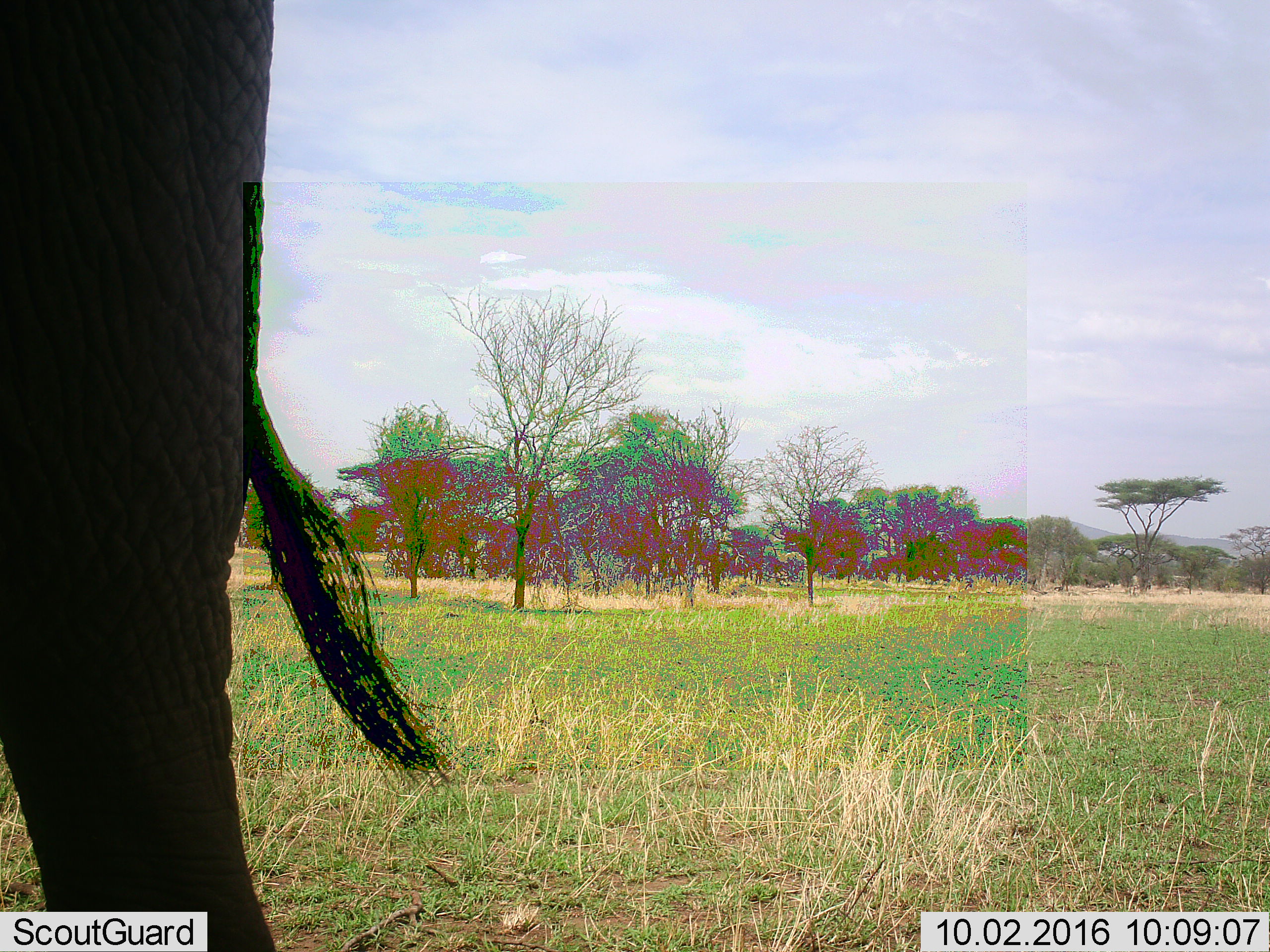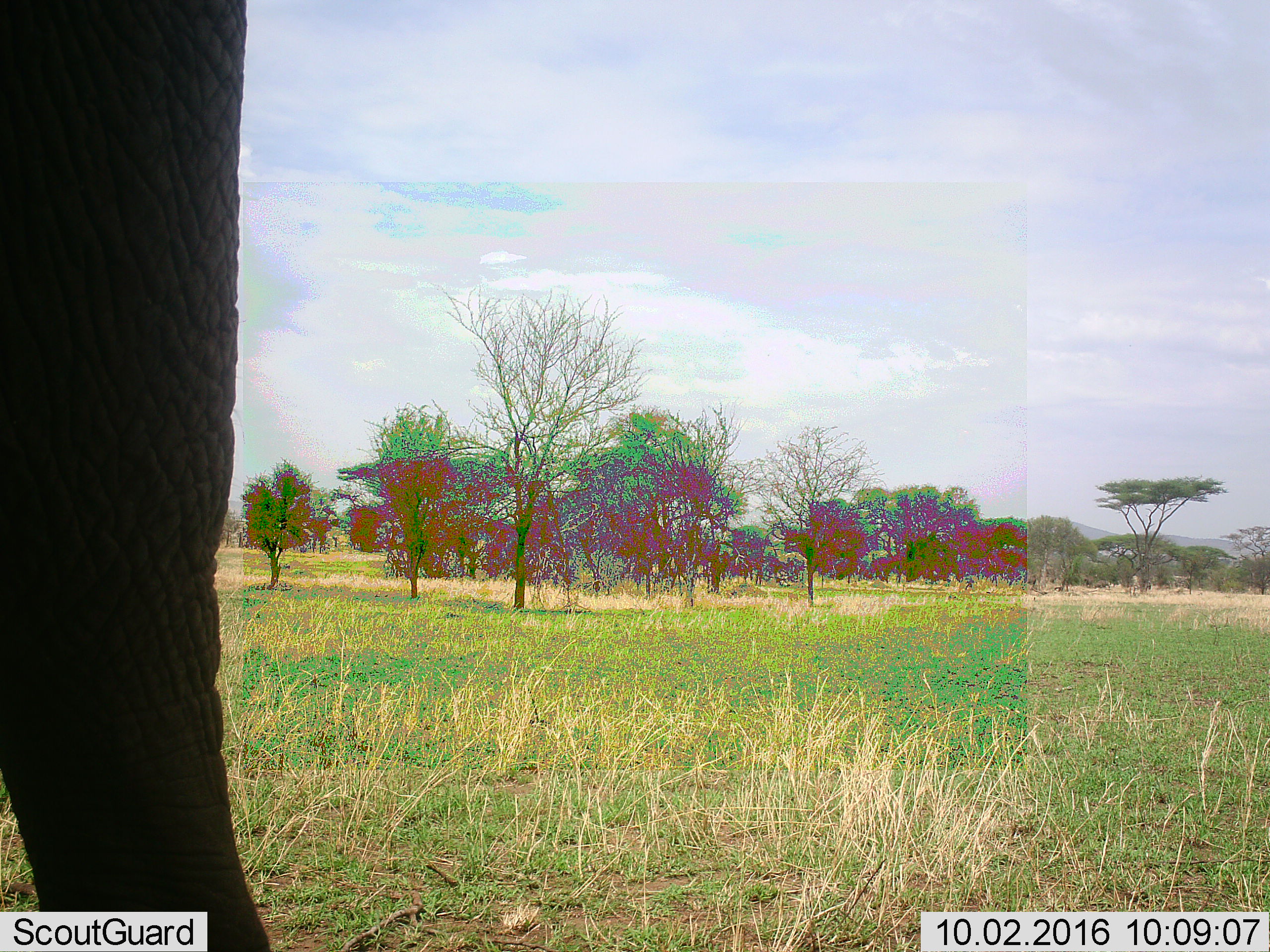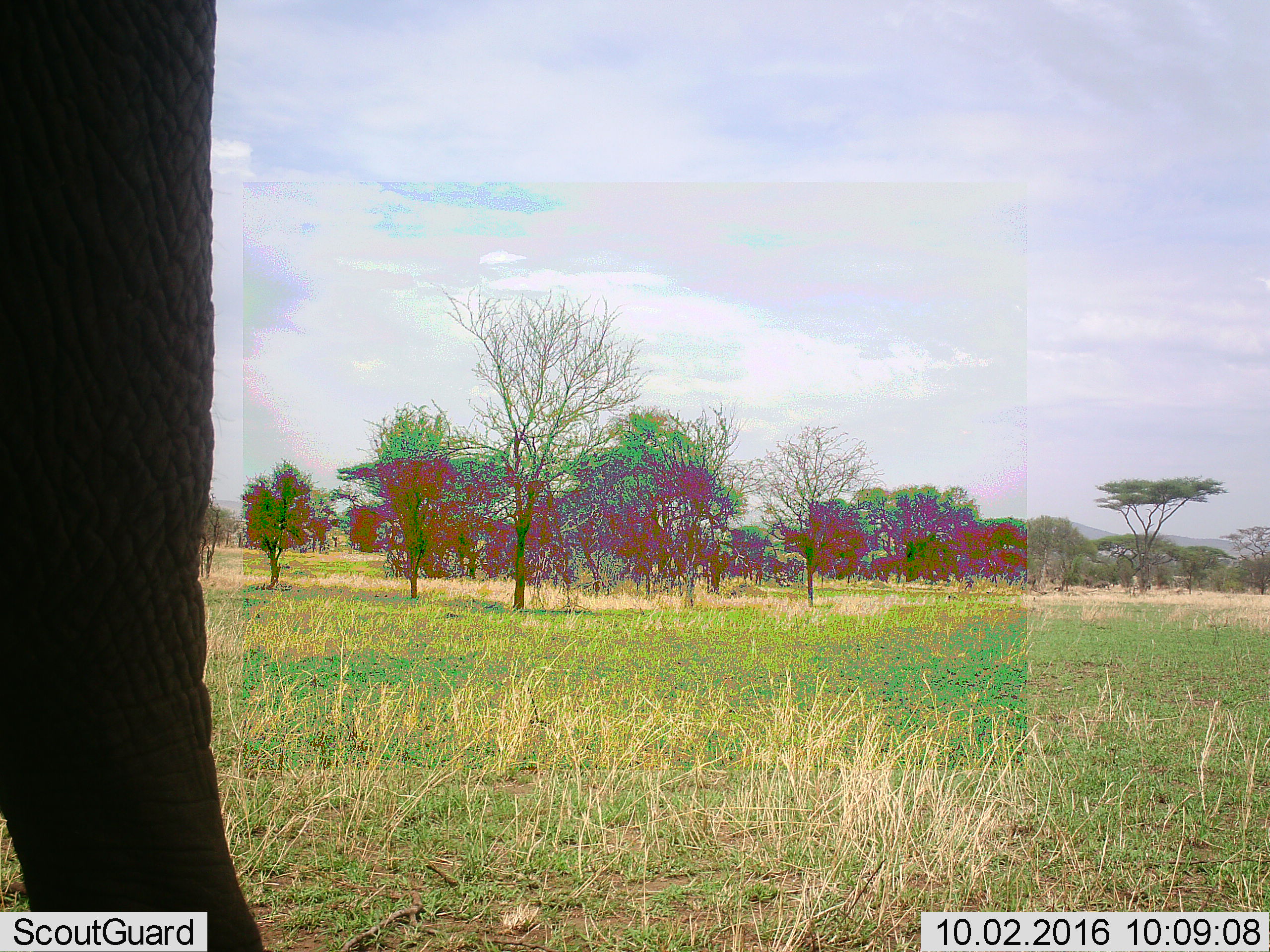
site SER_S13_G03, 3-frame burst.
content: unidentified animal